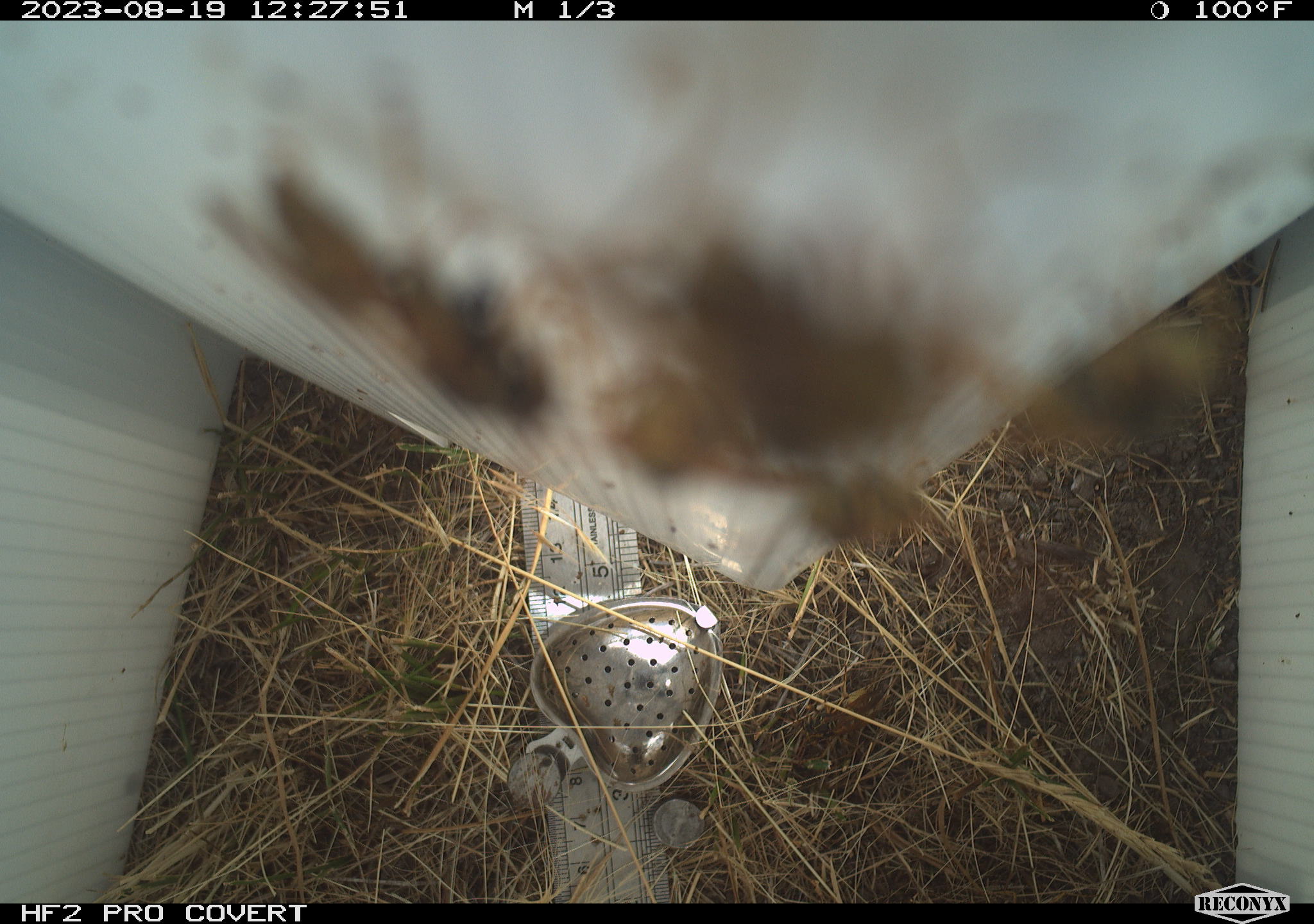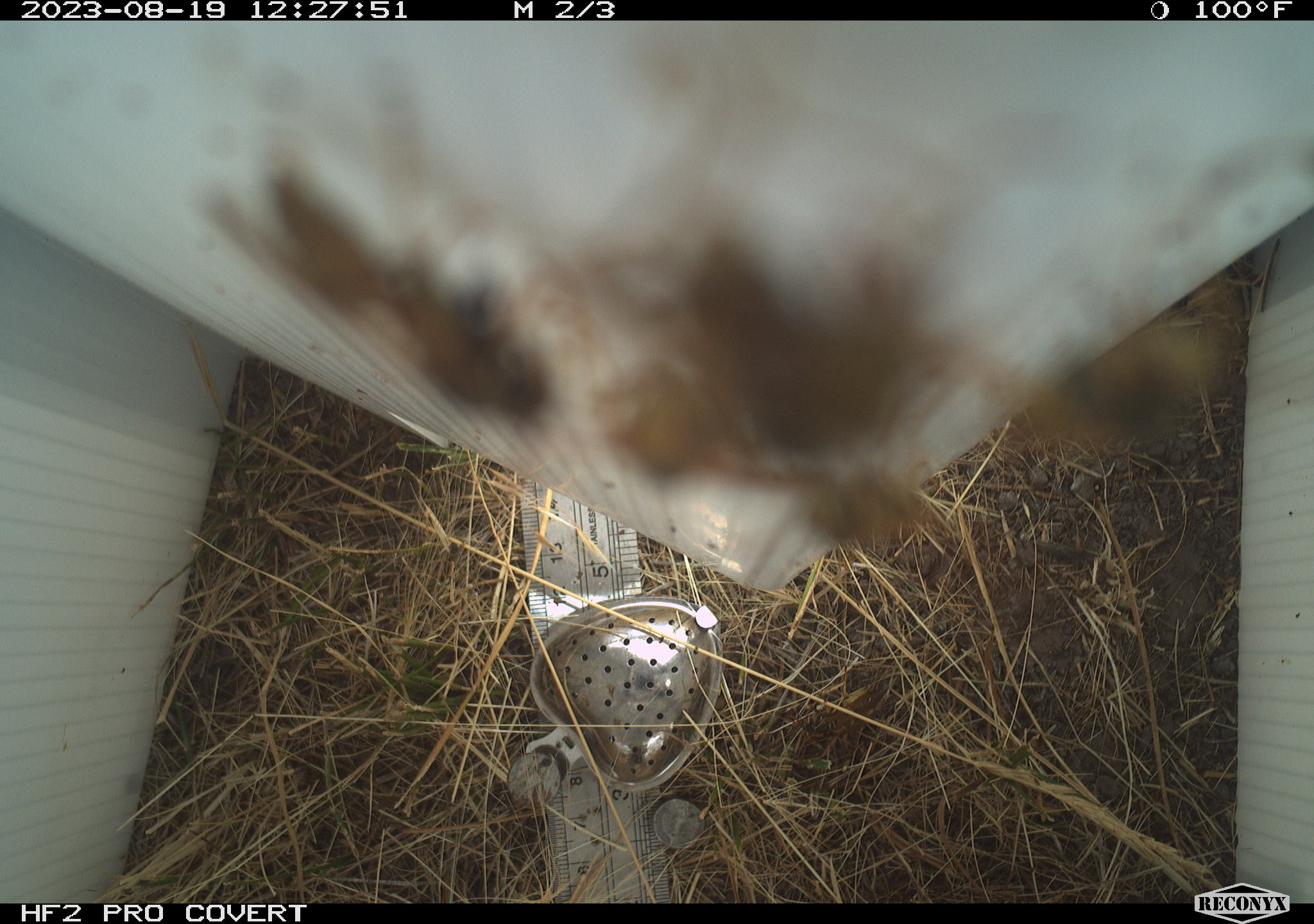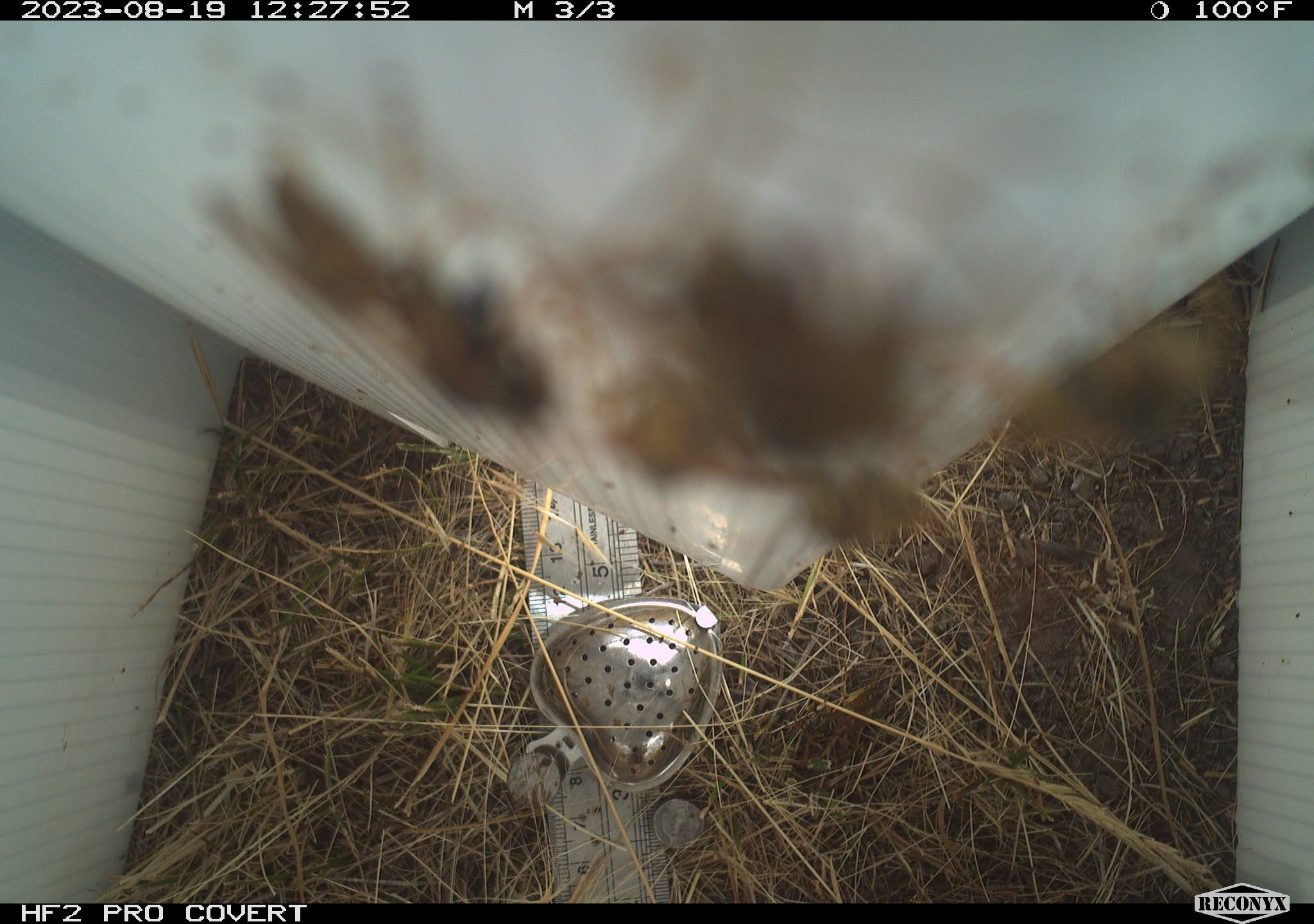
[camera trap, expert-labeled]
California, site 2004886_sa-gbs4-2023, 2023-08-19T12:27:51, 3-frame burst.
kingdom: Animalia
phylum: Arthropoda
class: Insecta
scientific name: Insecta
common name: insect